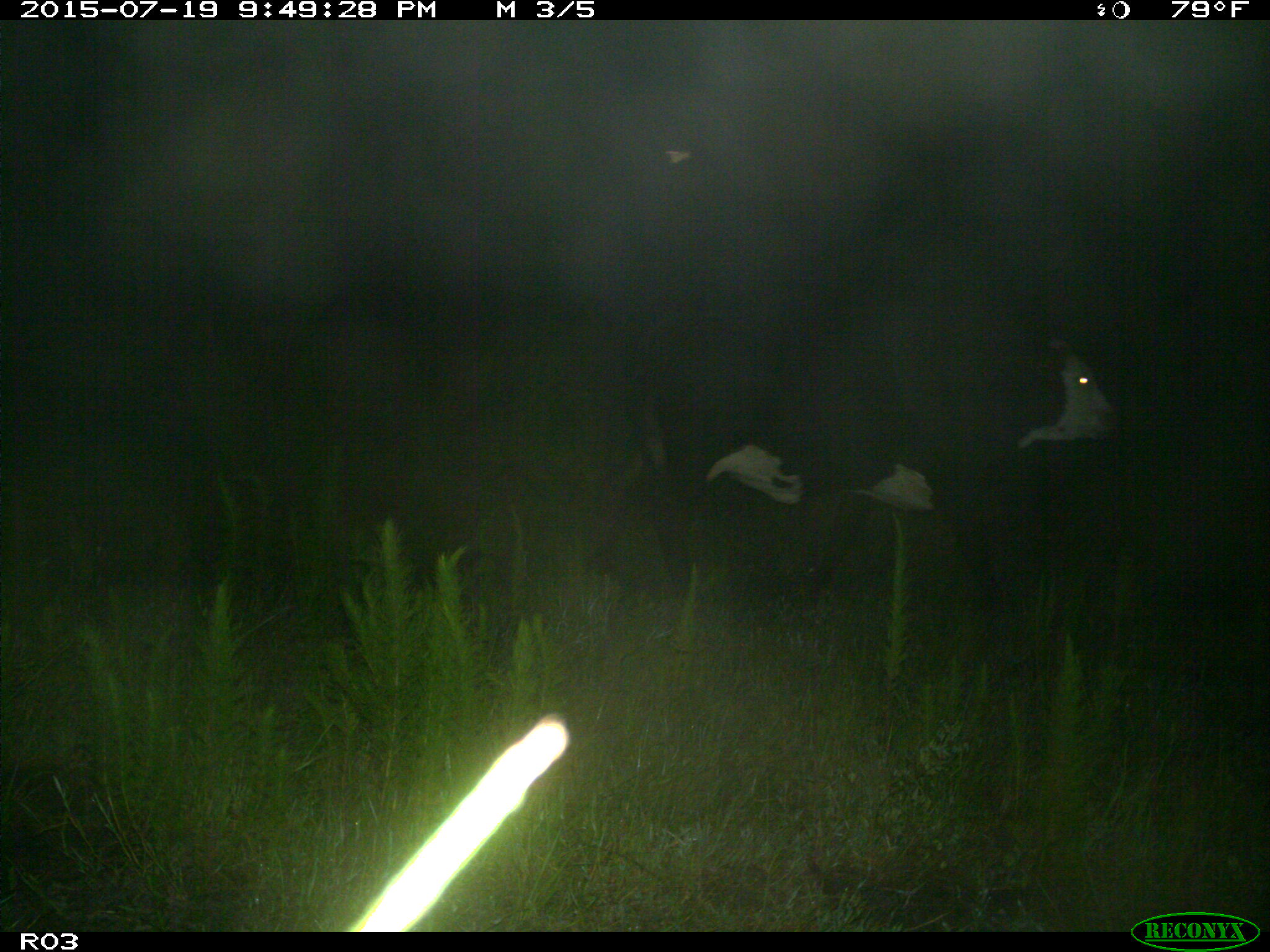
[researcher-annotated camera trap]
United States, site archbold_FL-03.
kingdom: Animalia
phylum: Chordata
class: Mammalia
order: Artiodactyla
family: Bovidae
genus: Bos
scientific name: Bos taurus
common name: domestic cow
Bos taurus (domestic cow).